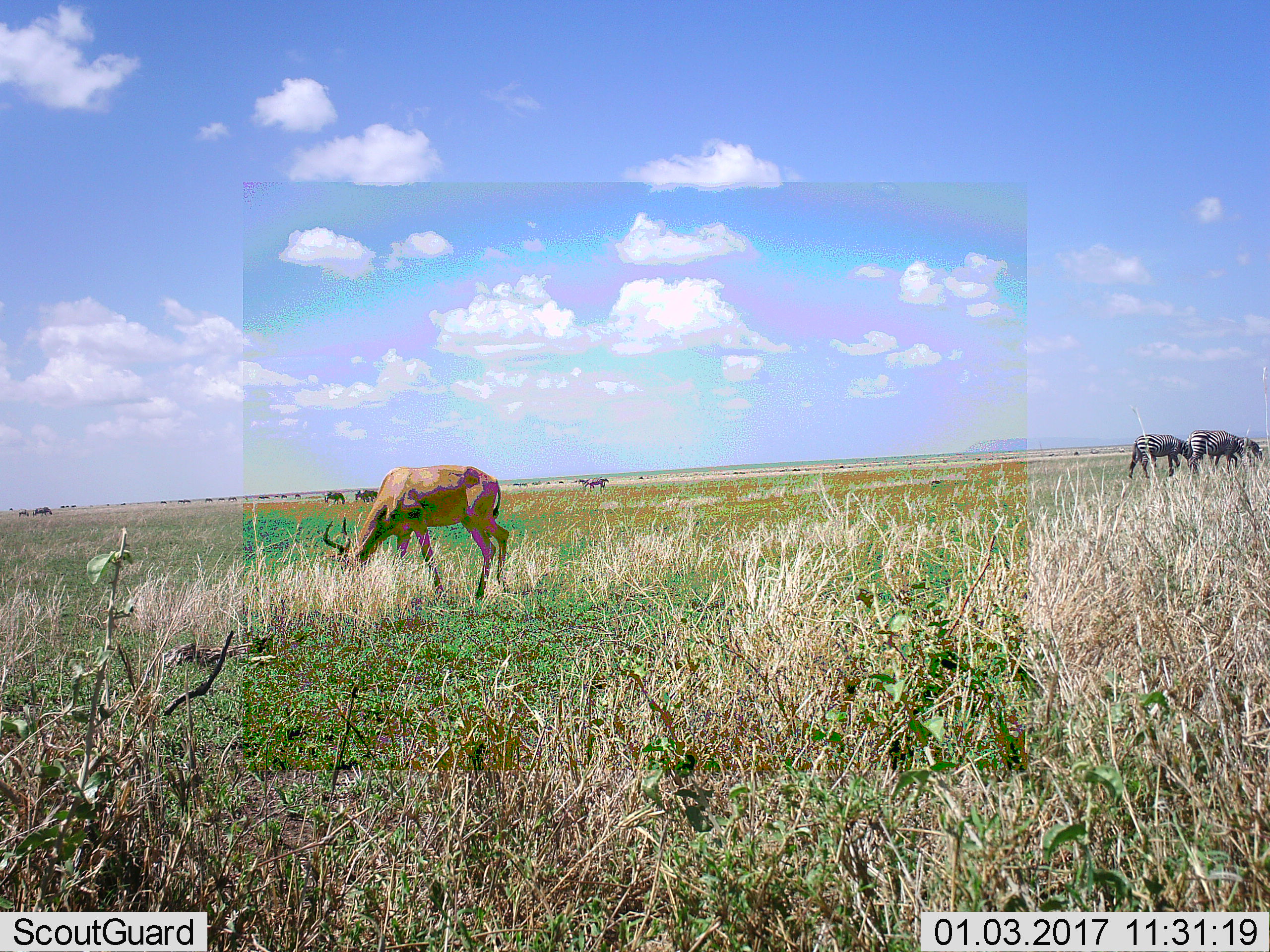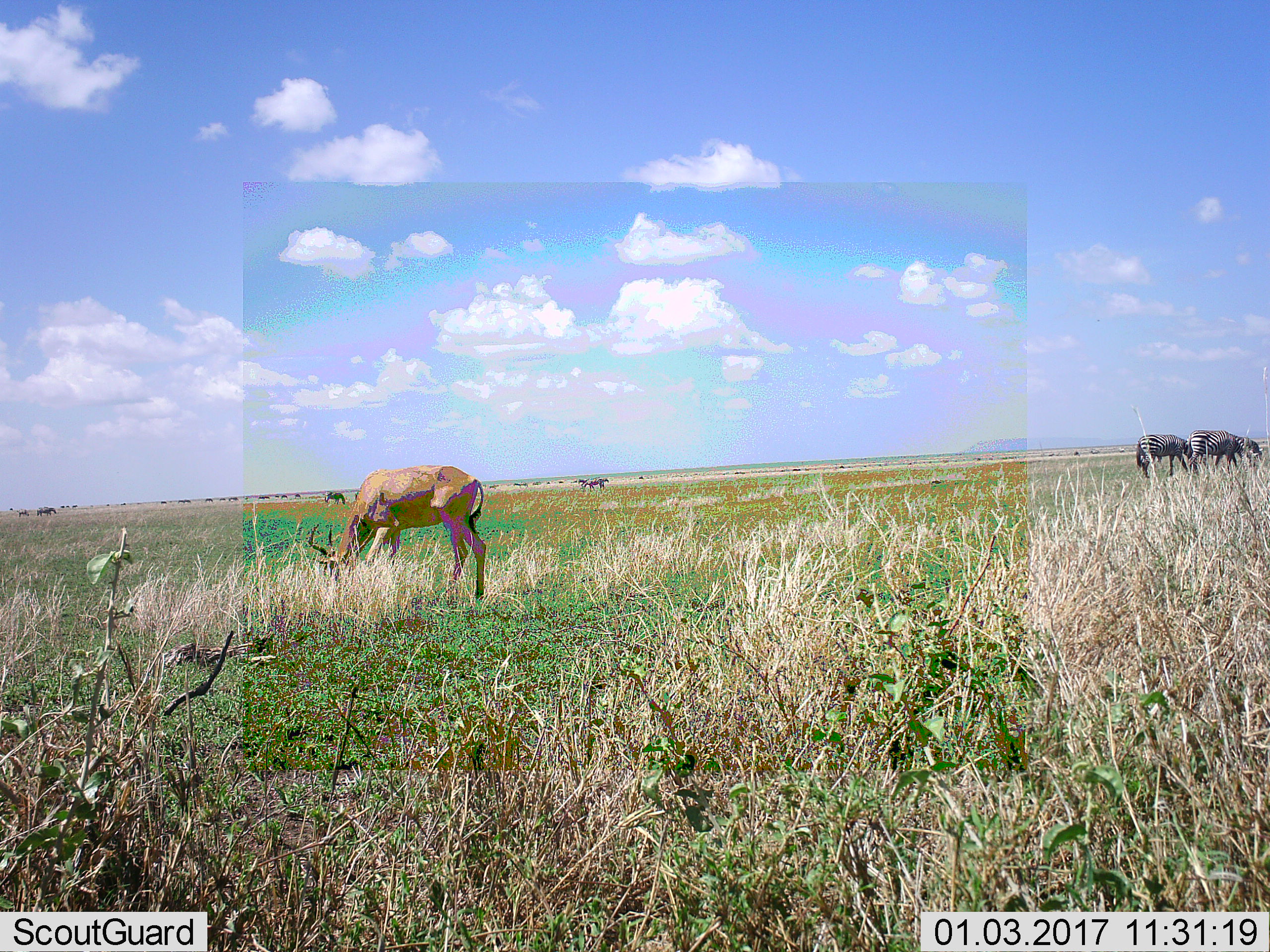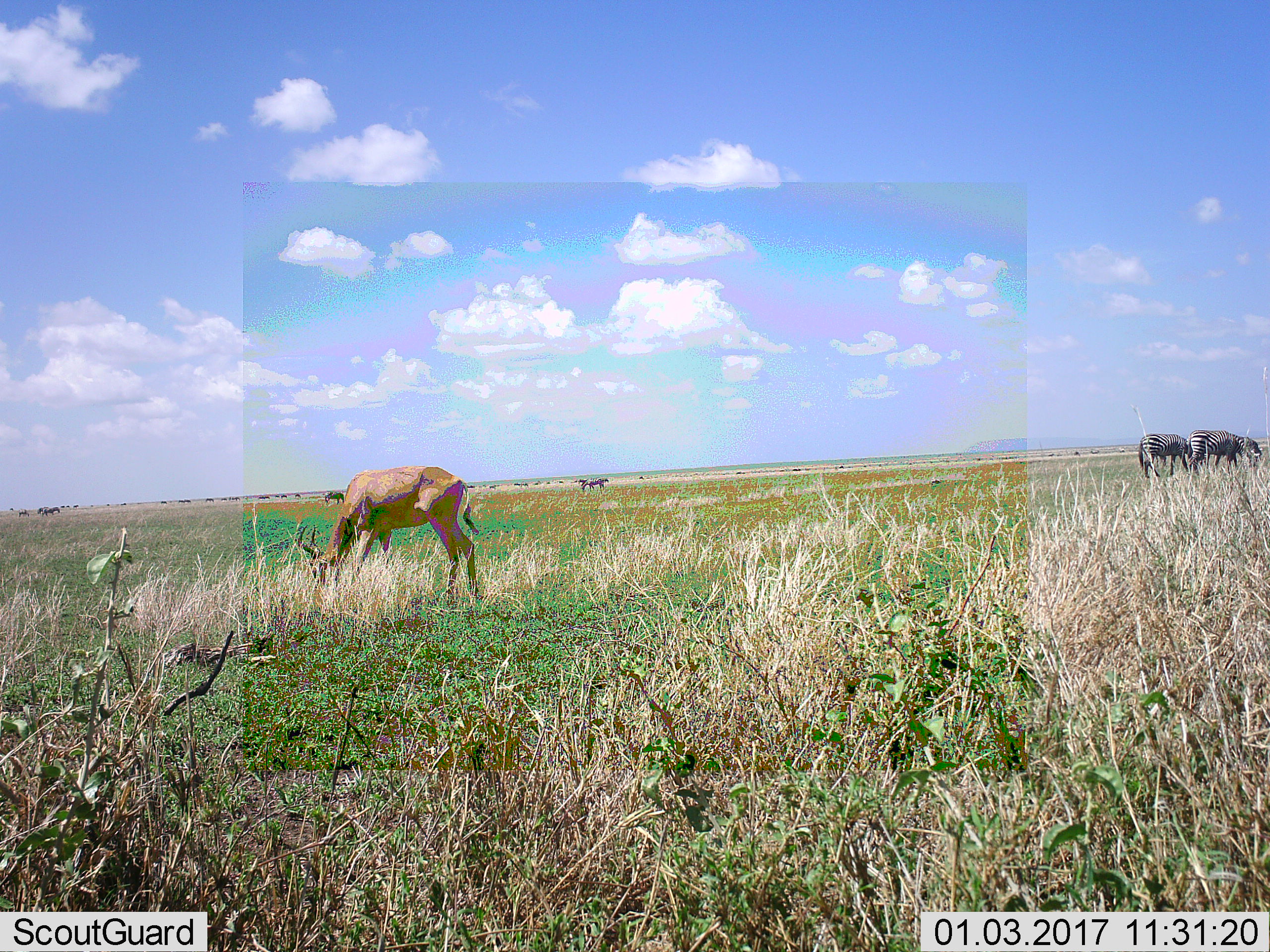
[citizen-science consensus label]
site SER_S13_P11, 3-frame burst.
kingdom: Animalia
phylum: Chordata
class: Mammalia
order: Artiodactyla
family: Bovidae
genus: Alcelaphus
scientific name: Alcelaphus buselaphus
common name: hartebeest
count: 1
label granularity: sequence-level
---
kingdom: Animalia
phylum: Chordata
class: Mammalia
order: Perissodactyla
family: Equidae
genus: Equus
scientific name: Equus quagga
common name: plains zebra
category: zebraplains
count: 2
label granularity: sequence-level